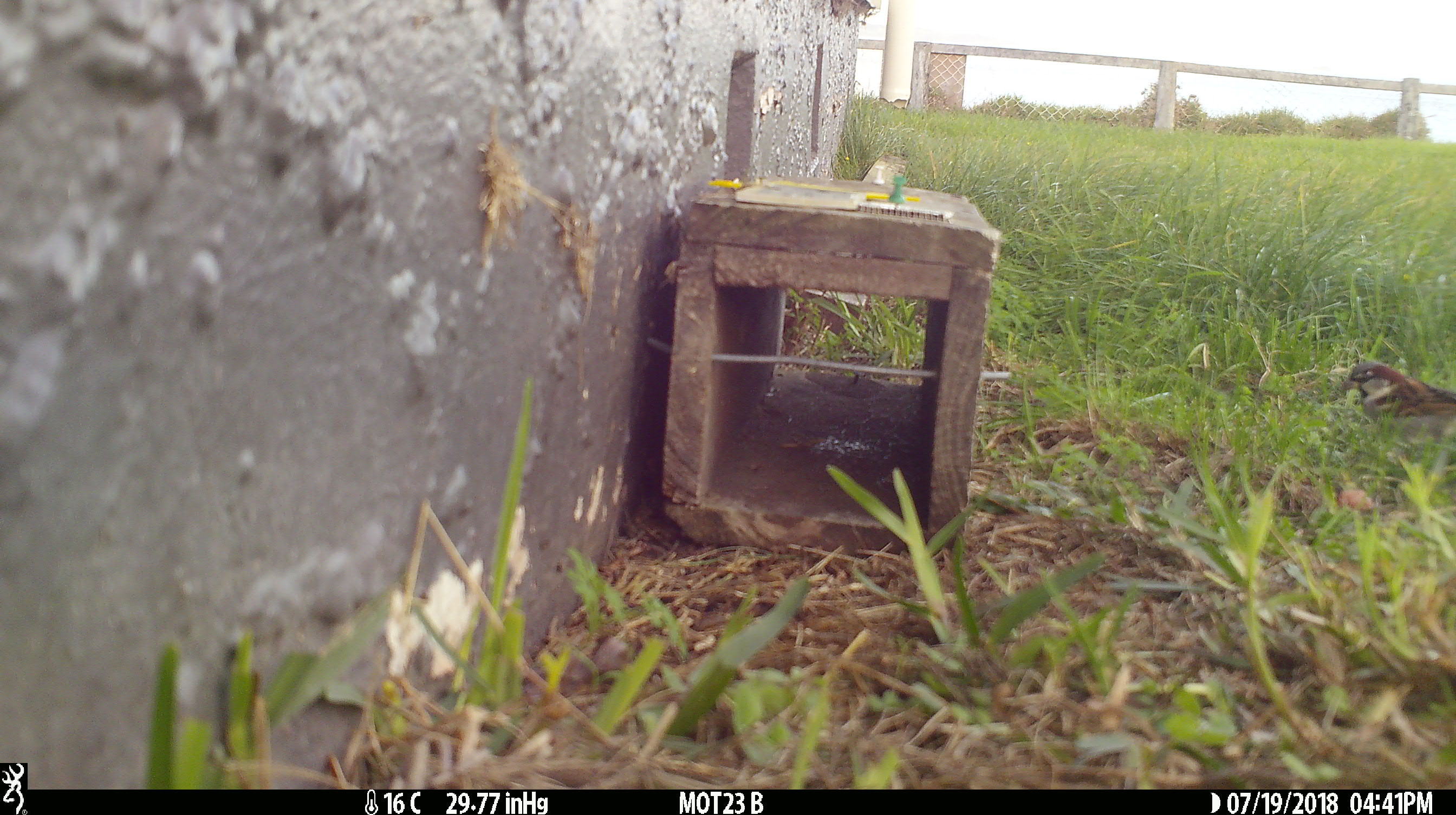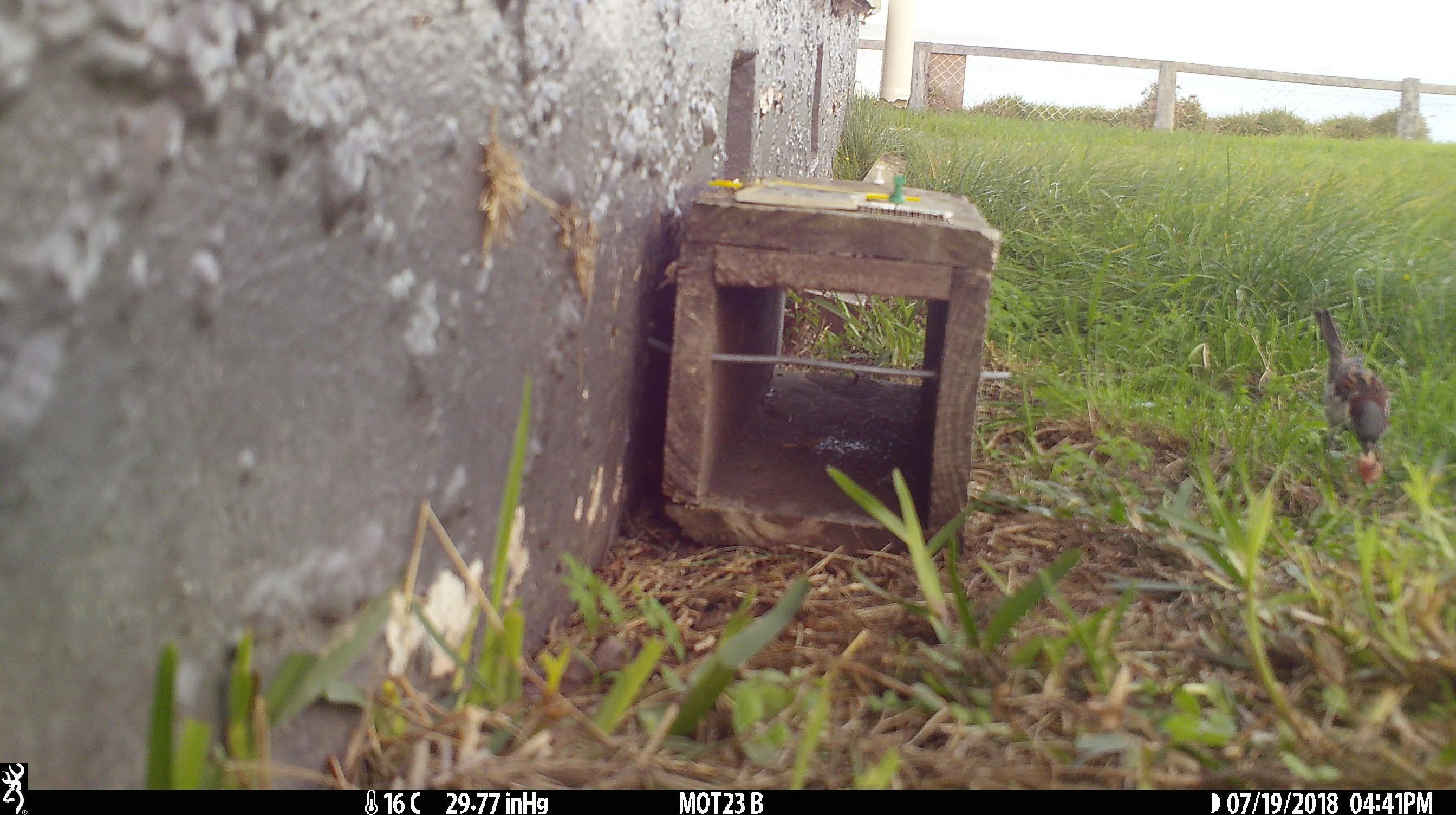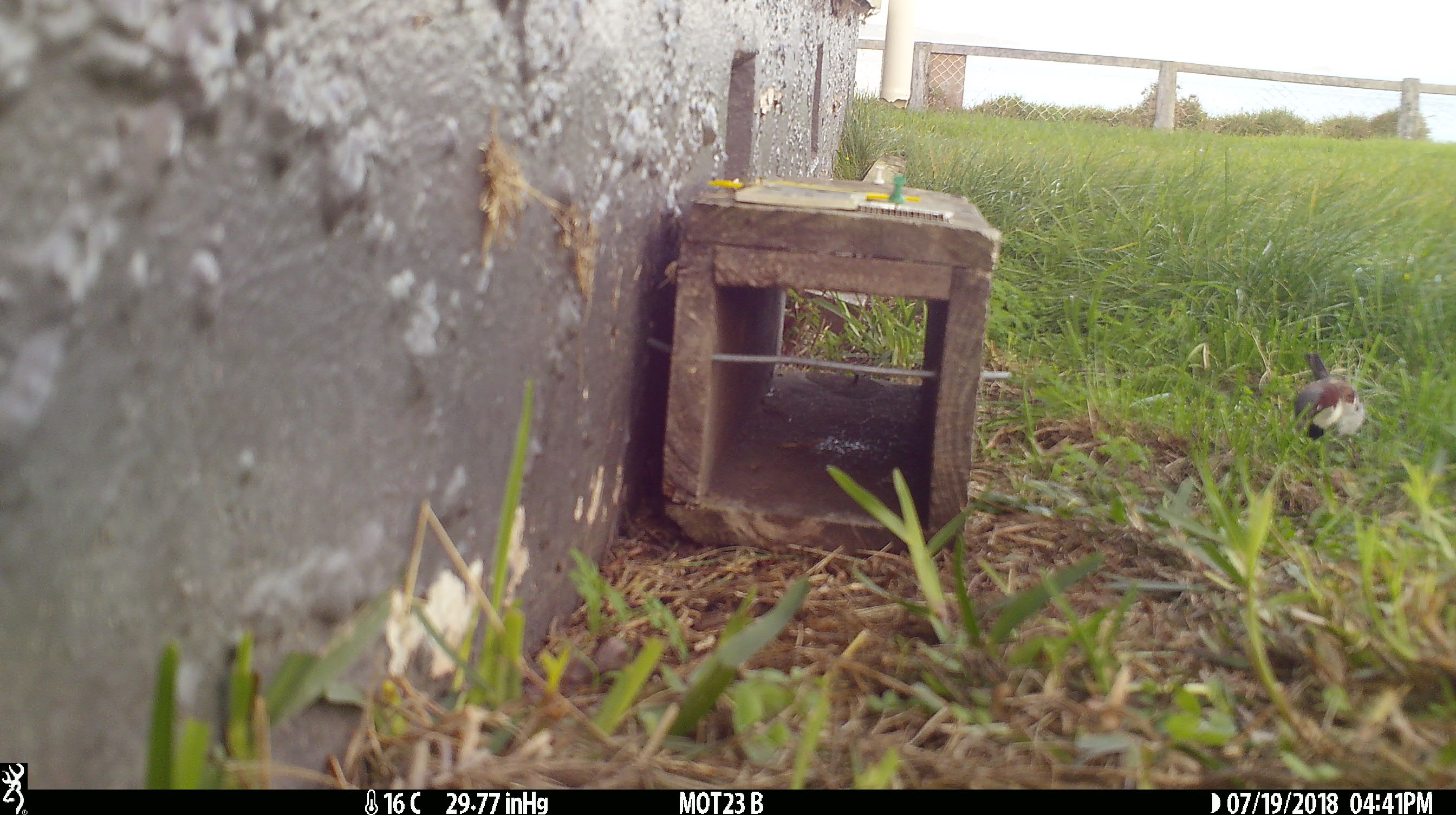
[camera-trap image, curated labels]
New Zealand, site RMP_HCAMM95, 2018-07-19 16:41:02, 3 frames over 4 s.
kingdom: Animalia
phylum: Chordata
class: Aves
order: Passeriformes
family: Passeridae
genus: Passer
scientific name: Passer domesticus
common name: house sparrow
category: sparrow